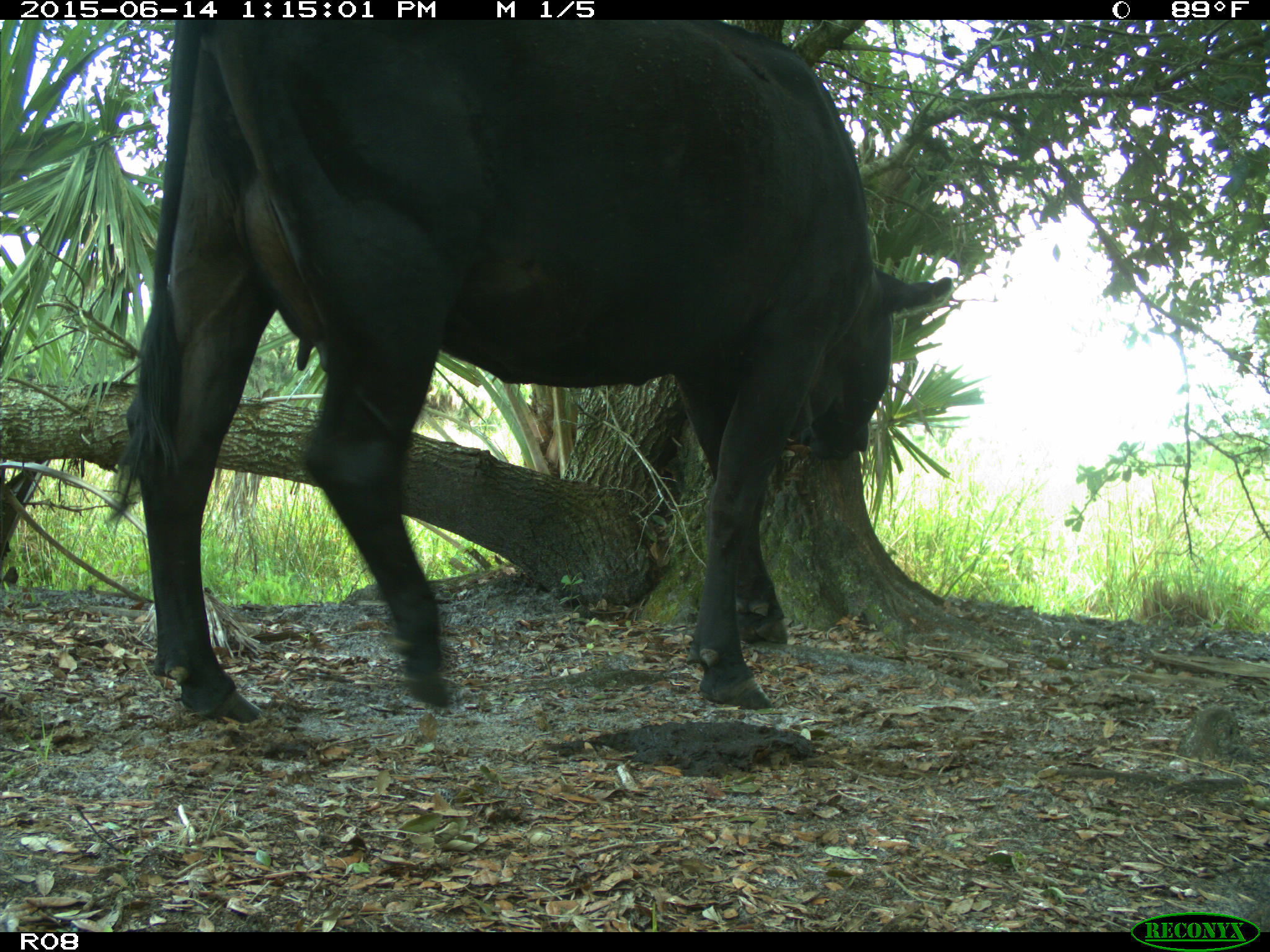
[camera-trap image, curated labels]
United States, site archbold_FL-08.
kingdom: Animalia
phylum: Chordata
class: Mammalia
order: Artiodactyla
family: Bovidae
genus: Bos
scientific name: Bos taurus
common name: domestic cow